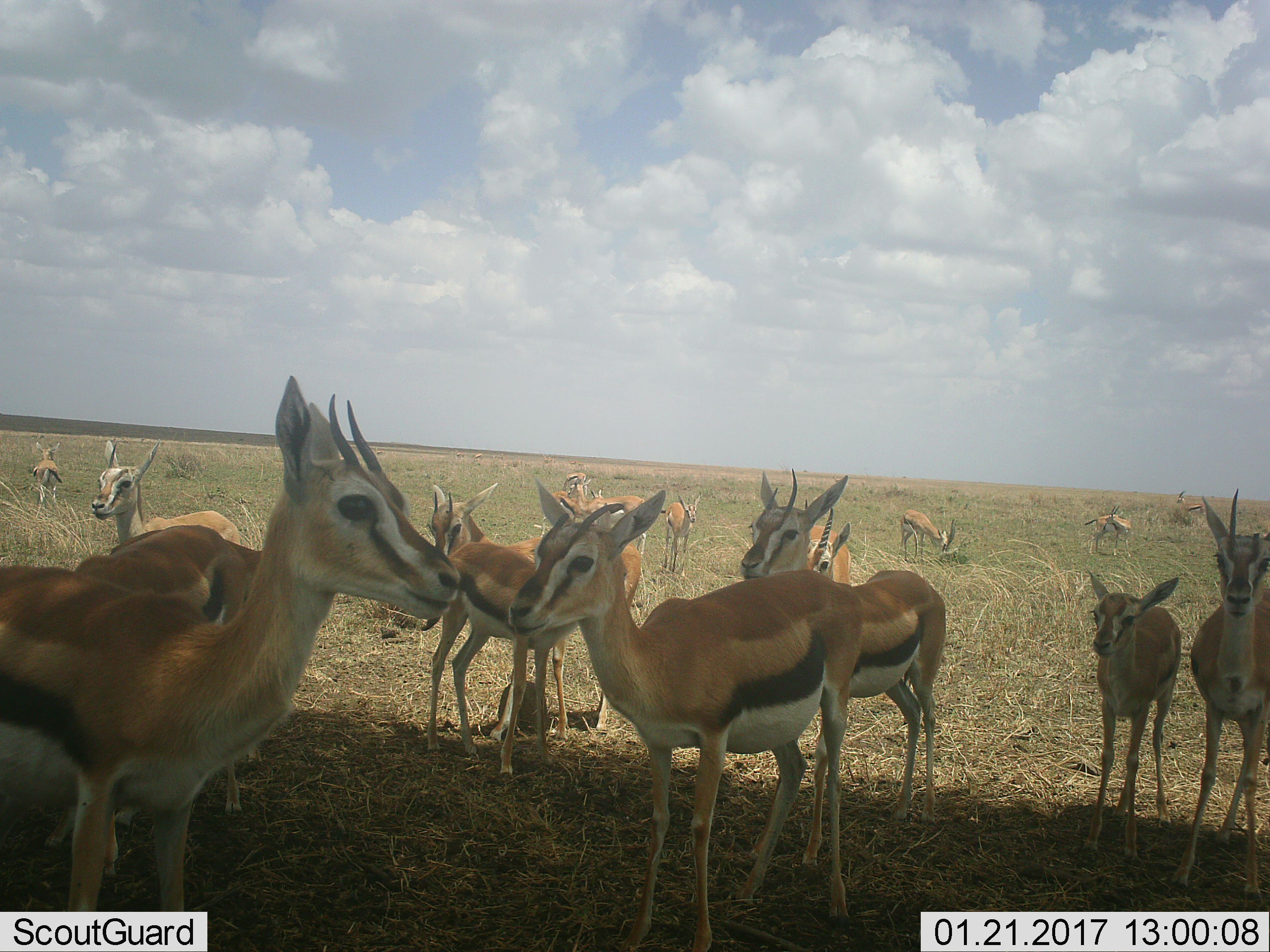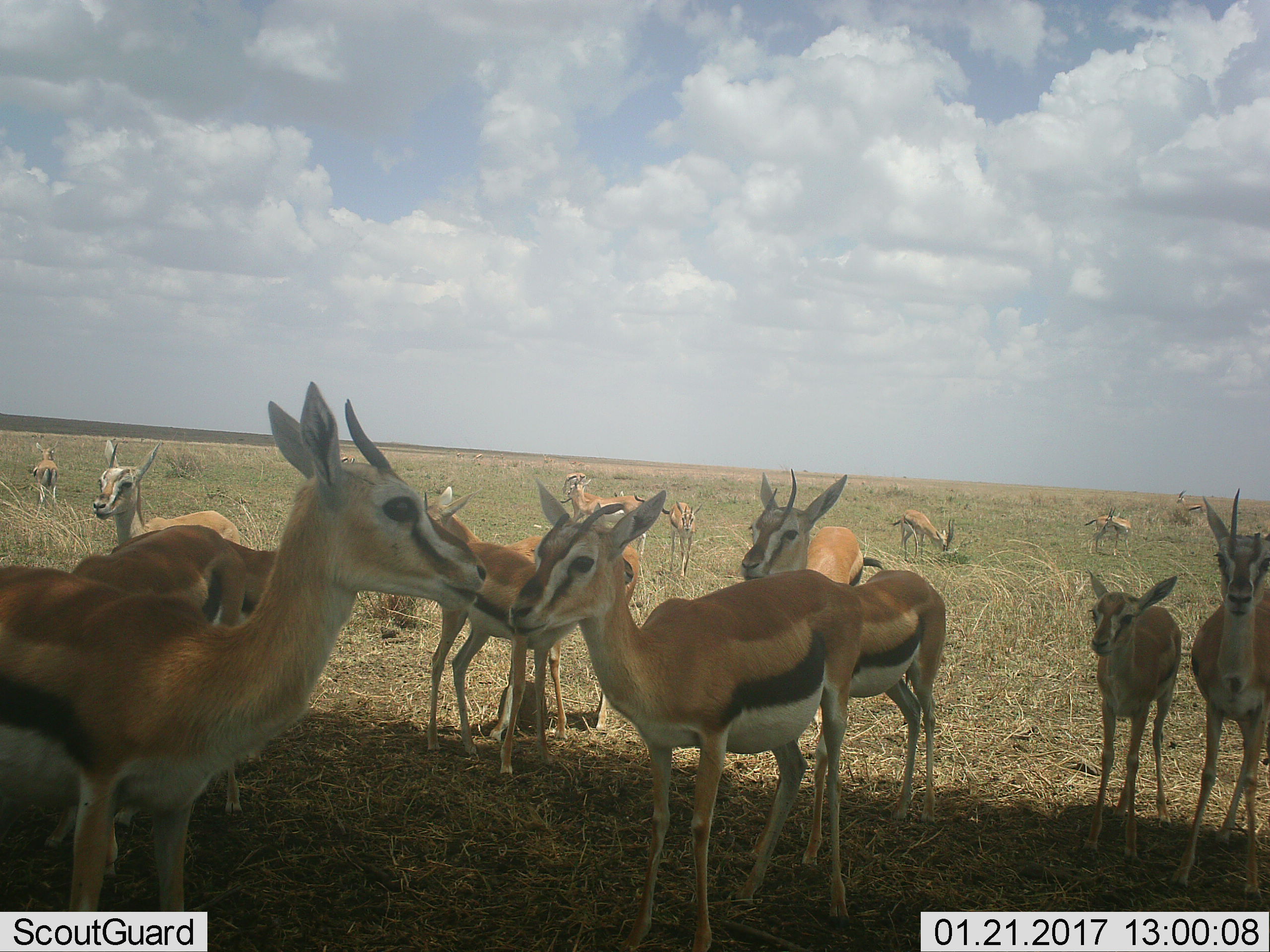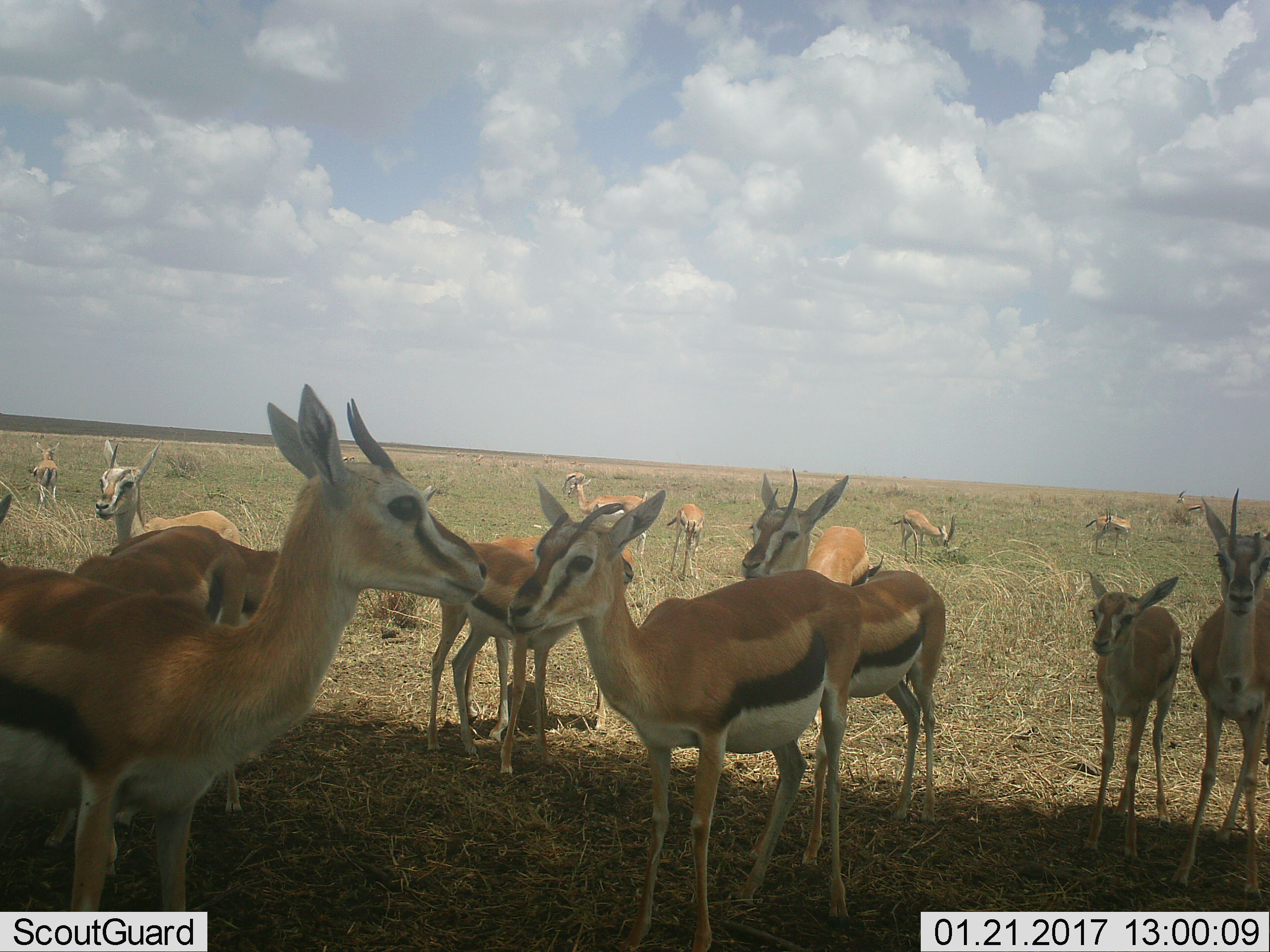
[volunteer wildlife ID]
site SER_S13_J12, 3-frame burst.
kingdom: Animalia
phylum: Chordata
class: Mammalia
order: Artiodactyla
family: Bovidae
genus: Eudorcas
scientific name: Eudorcas thomsonii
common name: thomson's gazelle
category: gazellethomsons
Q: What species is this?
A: Gazellethomsons (thomson's gazelle) (Eudorcas thomsonii).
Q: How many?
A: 11-50.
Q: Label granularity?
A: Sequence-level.